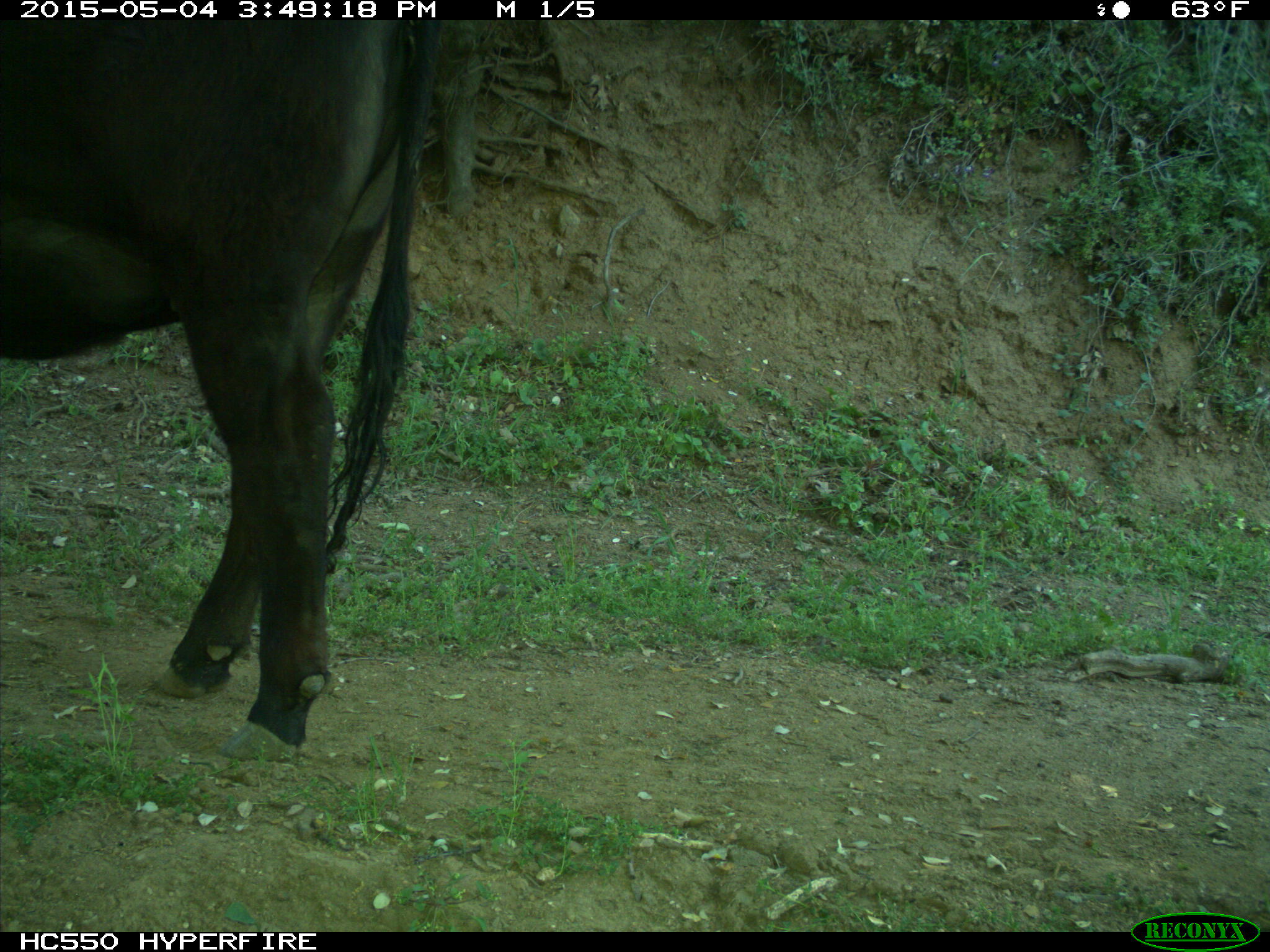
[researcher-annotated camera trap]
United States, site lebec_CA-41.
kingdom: Animalia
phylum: Chordata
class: Mammalia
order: Artiodactyla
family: Bovidae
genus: Bos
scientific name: Bos taurus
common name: domestic cow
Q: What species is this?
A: Bos taurus (domestic cow).